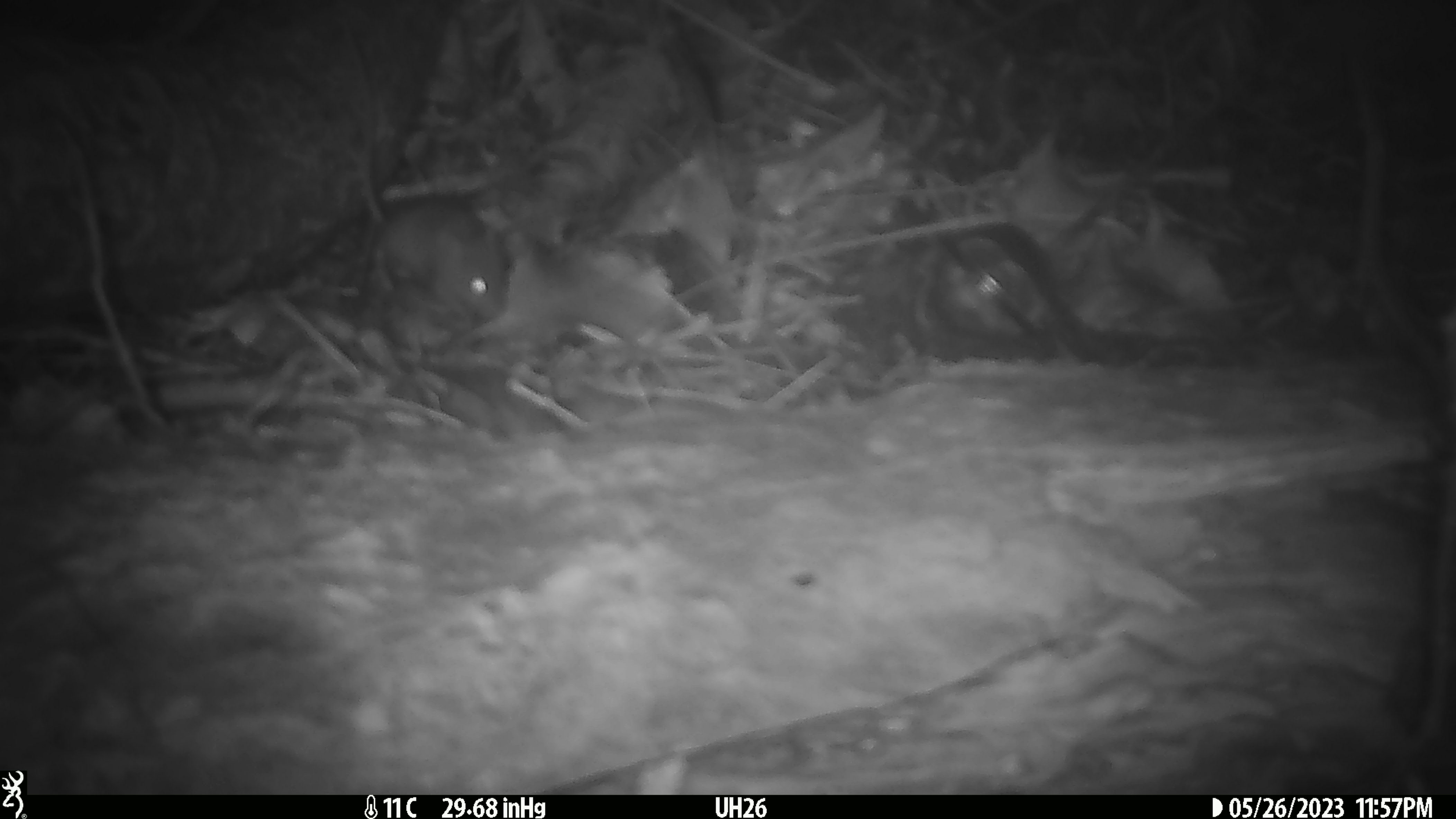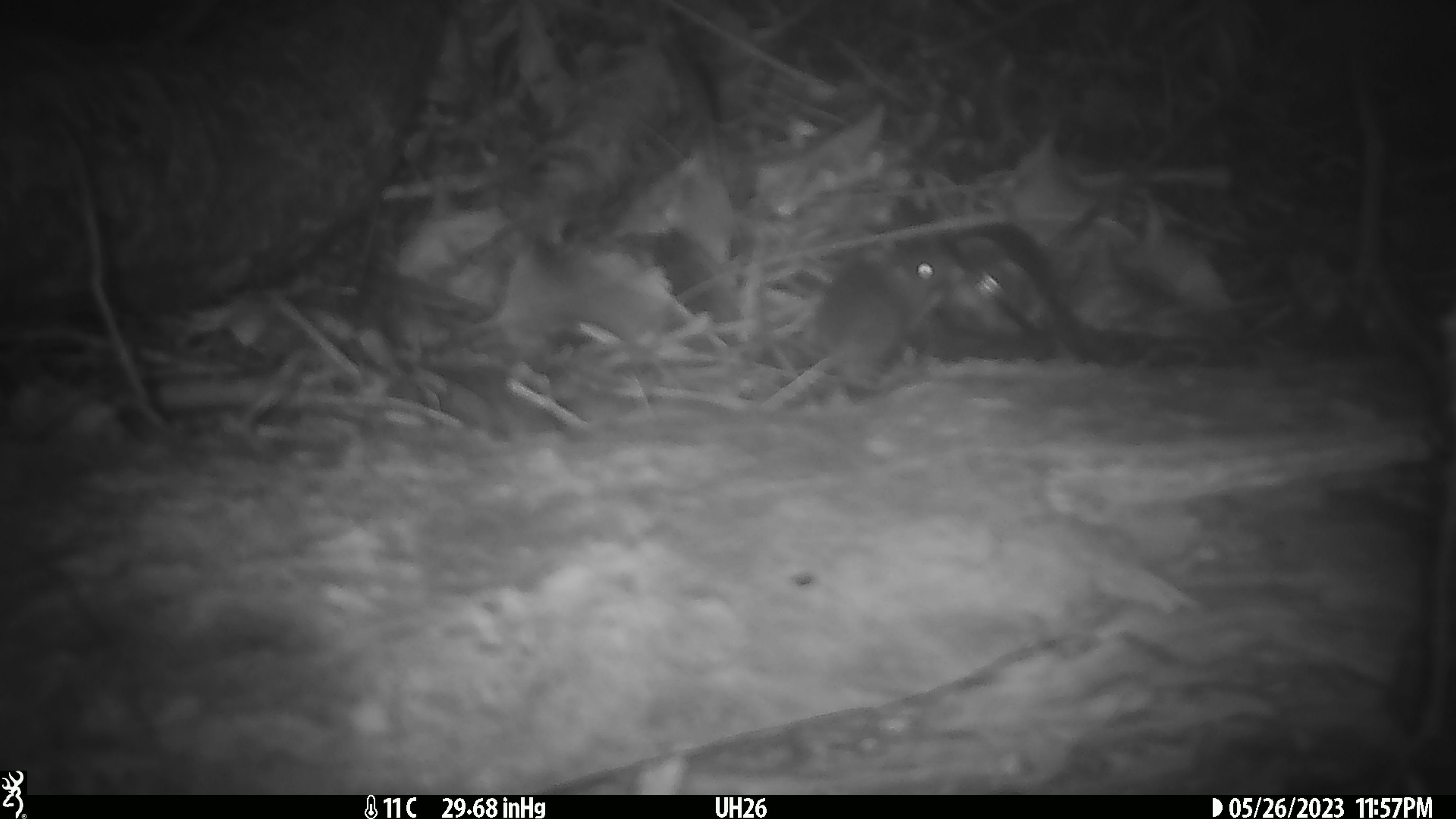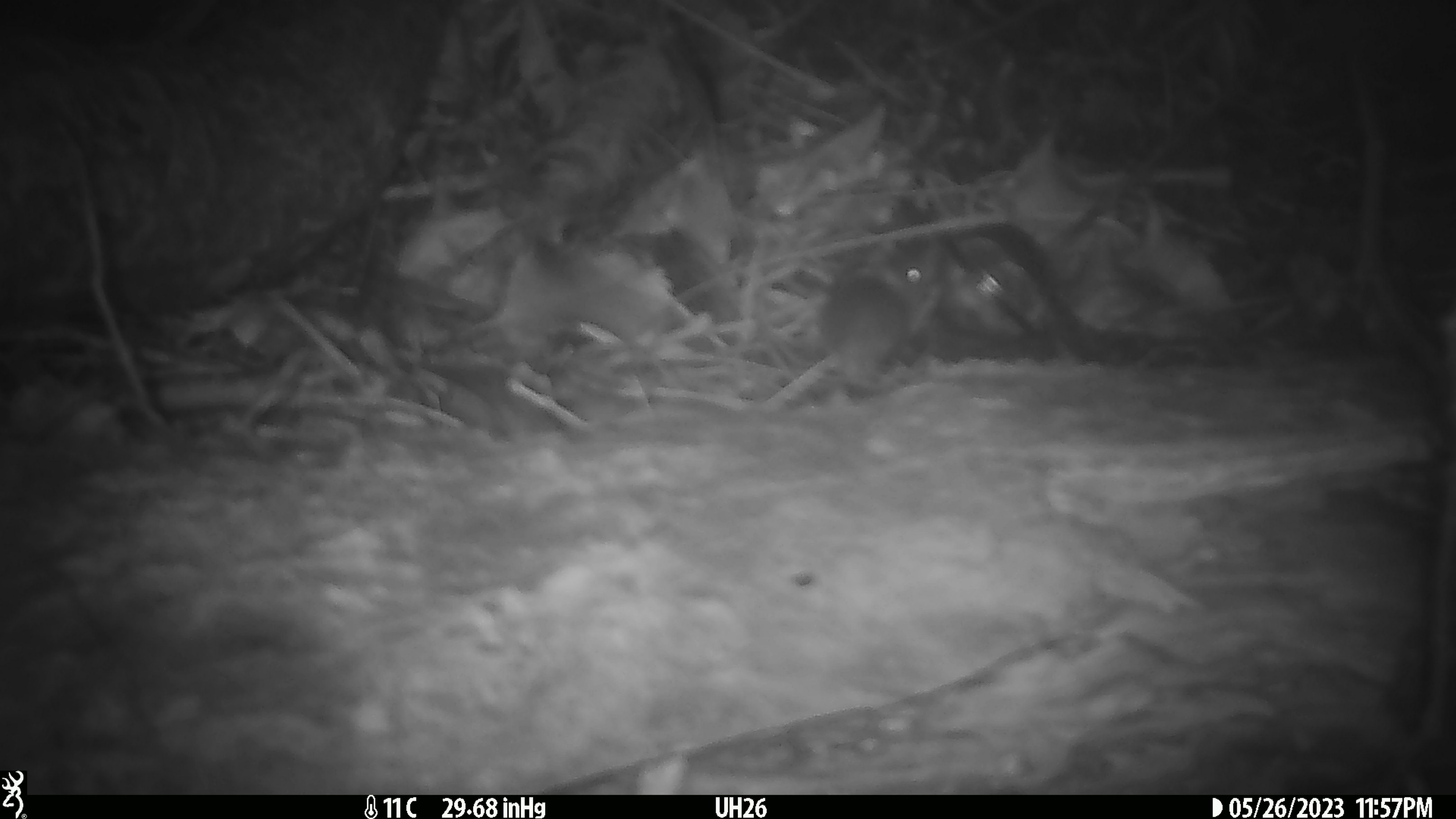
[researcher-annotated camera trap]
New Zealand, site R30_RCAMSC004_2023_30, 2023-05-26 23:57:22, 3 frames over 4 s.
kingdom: Animalia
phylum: Chordata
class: Mammalia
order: Rodentia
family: Muridae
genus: Mus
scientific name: Mus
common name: mouse